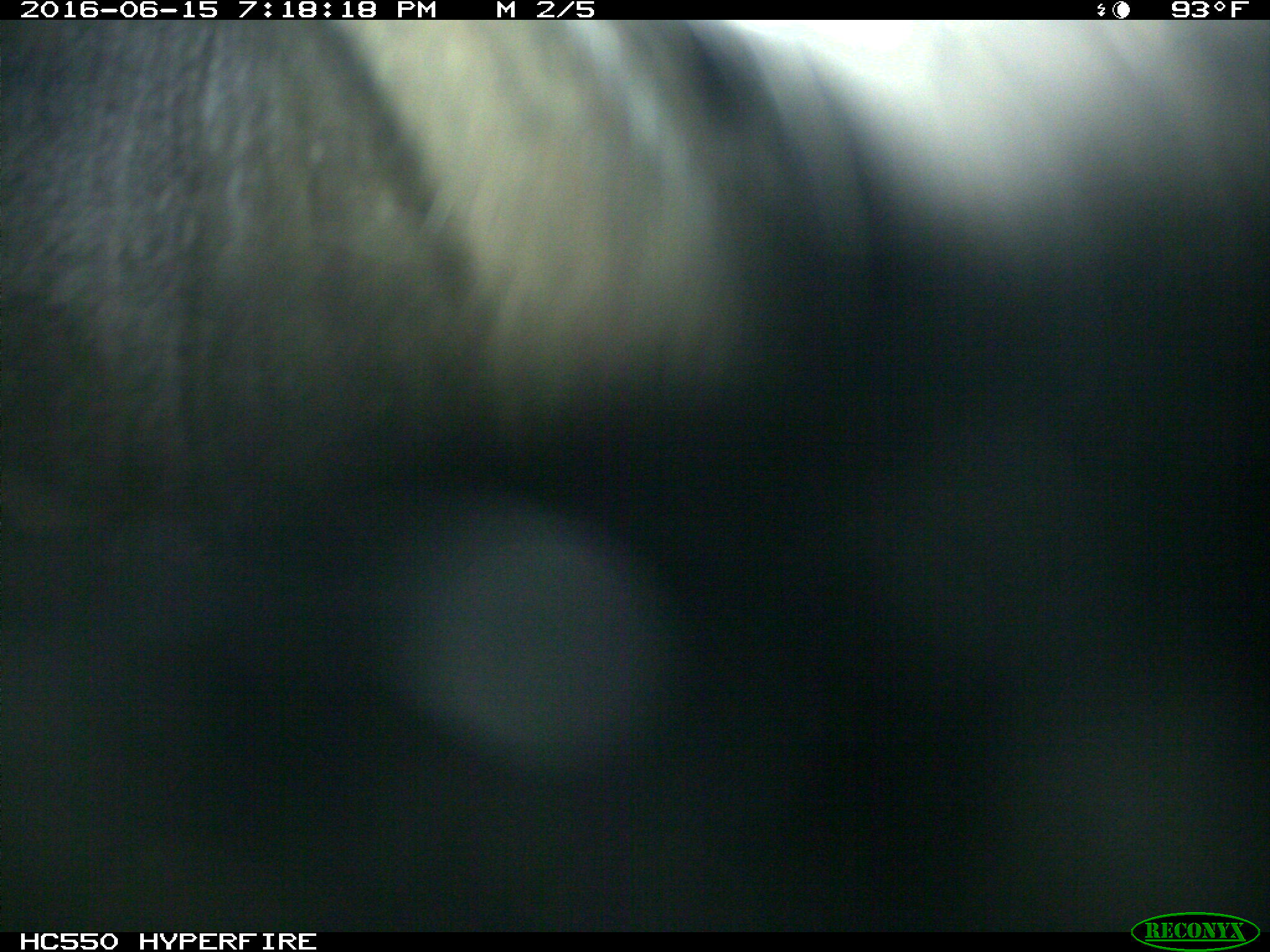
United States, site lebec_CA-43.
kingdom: Animalia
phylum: Chordata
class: Mammalia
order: Artiodactyla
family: Bovidae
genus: Bos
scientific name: Bos taurus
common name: domestic cow